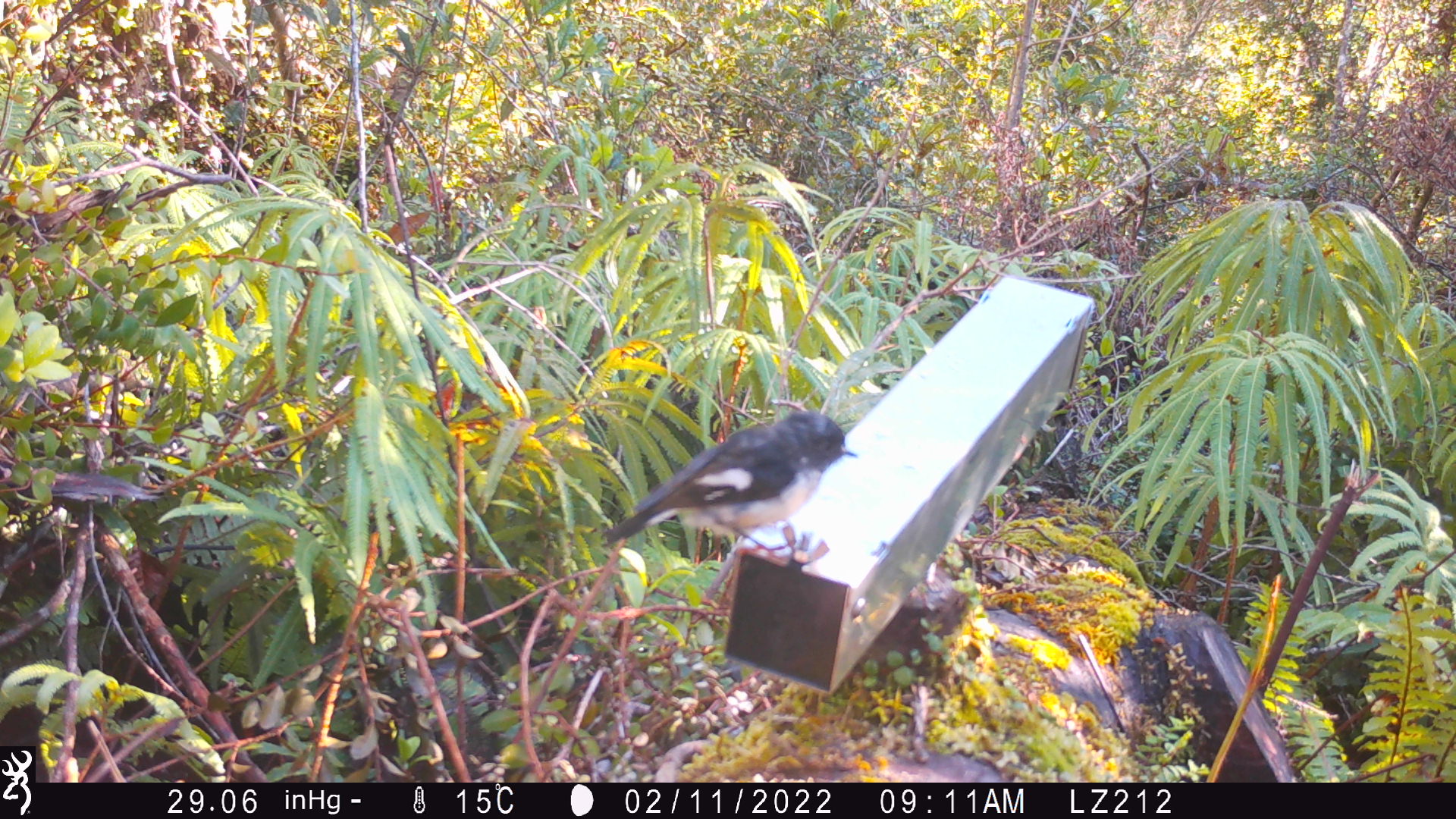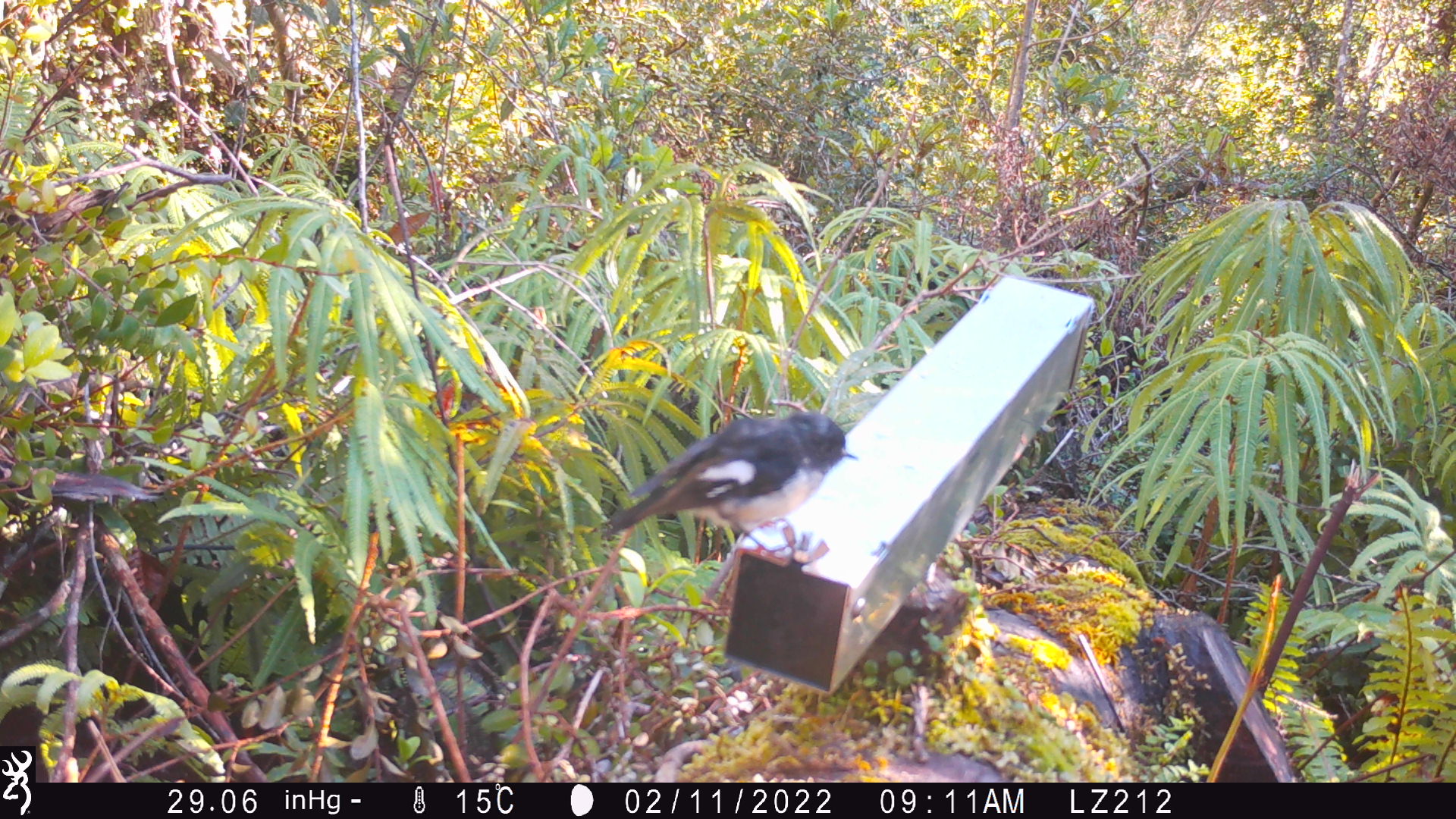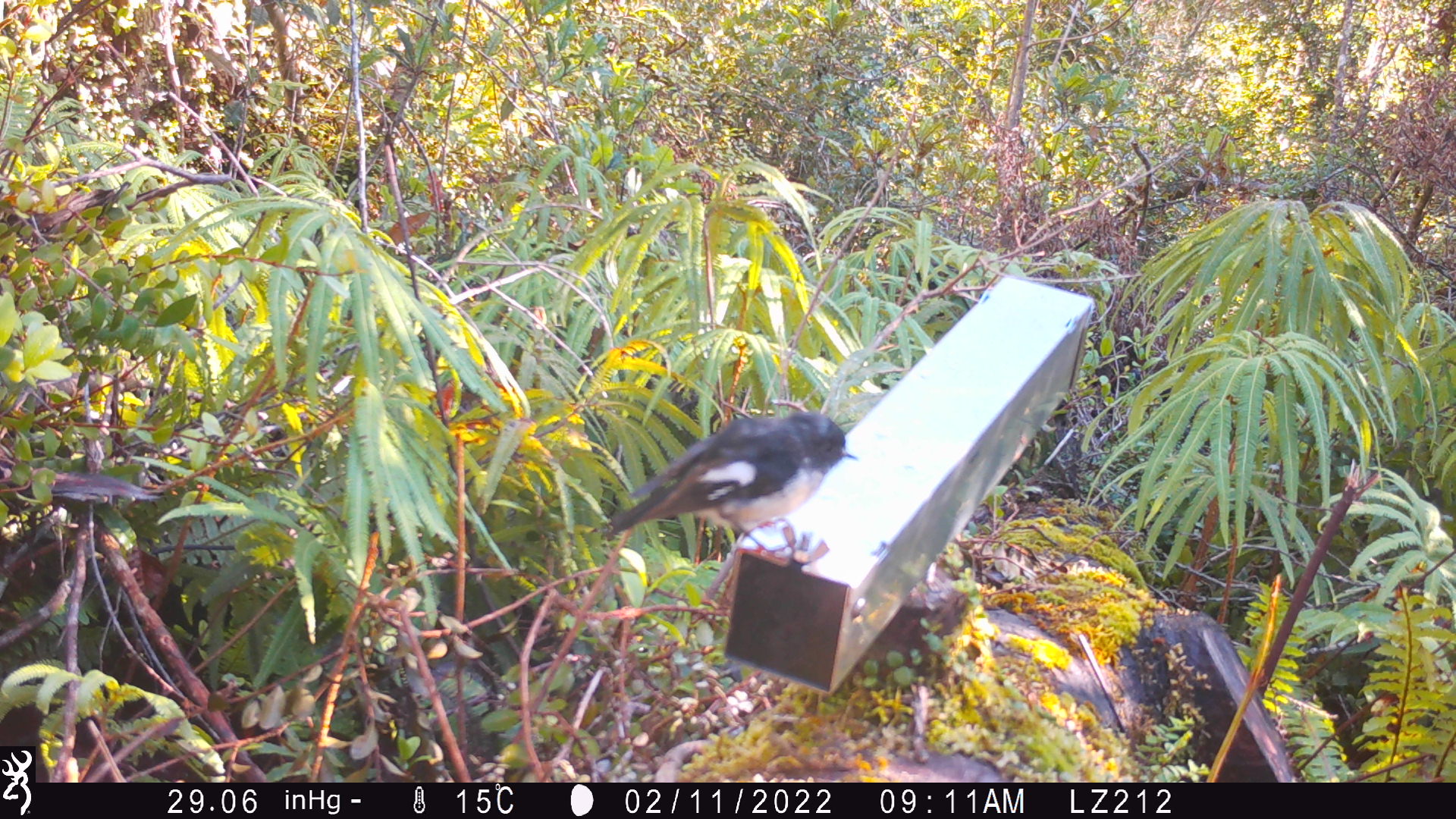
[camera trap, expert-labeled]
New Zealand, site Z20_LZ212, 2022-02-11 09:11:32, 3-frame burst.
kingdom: Animalia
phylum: Chordata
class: Aves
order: Passeriformes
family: Petroicidae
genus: Petroica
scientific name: Petroica macrocephala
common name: tomtit